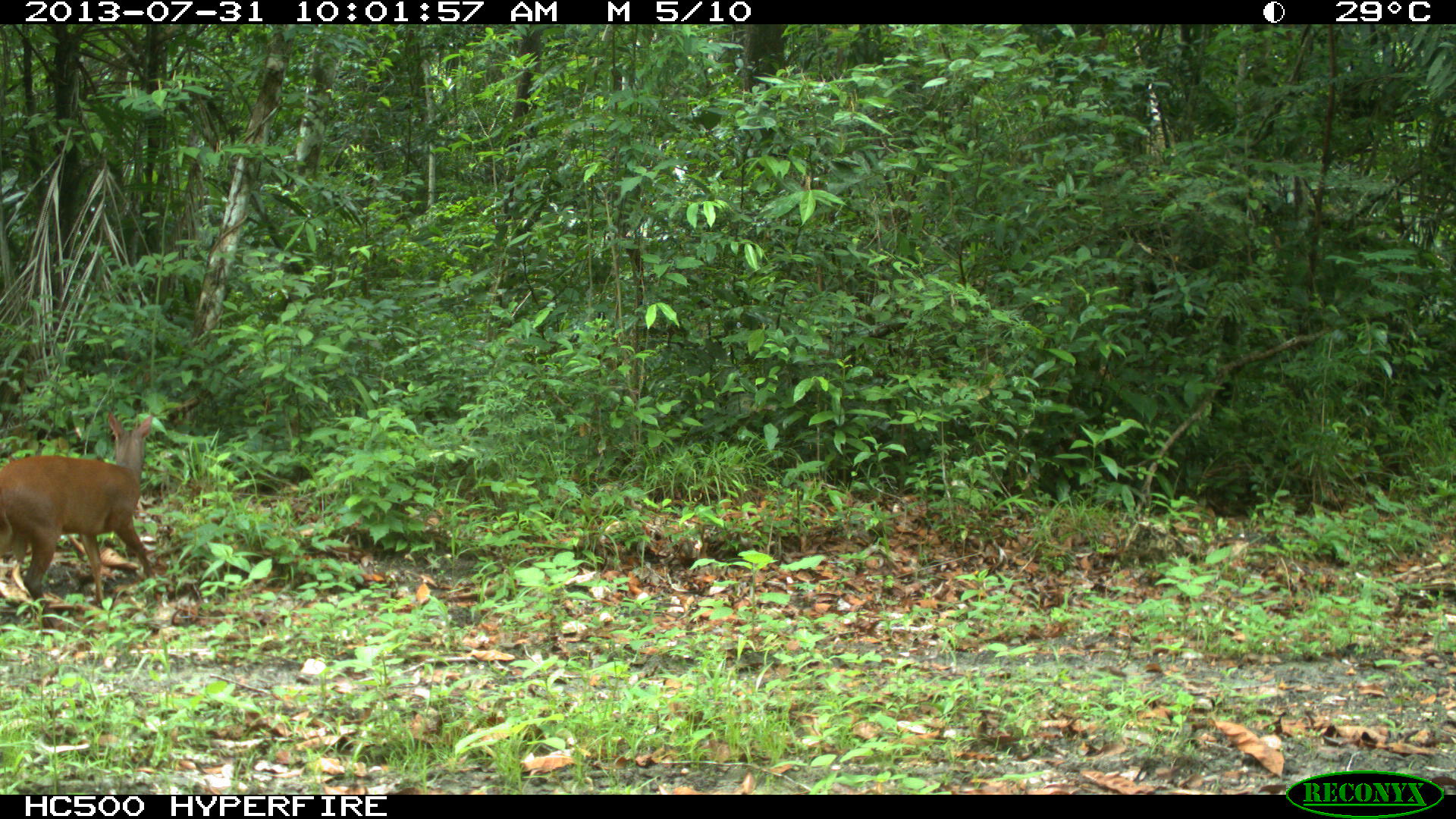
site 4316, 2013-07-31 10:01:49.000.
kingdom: Animalia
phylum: Chordata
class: Mammalia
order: Artiodactyla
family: Cervidae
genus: Mazama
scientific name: Mazama temama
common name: central american red brocket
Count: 1.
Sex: male.